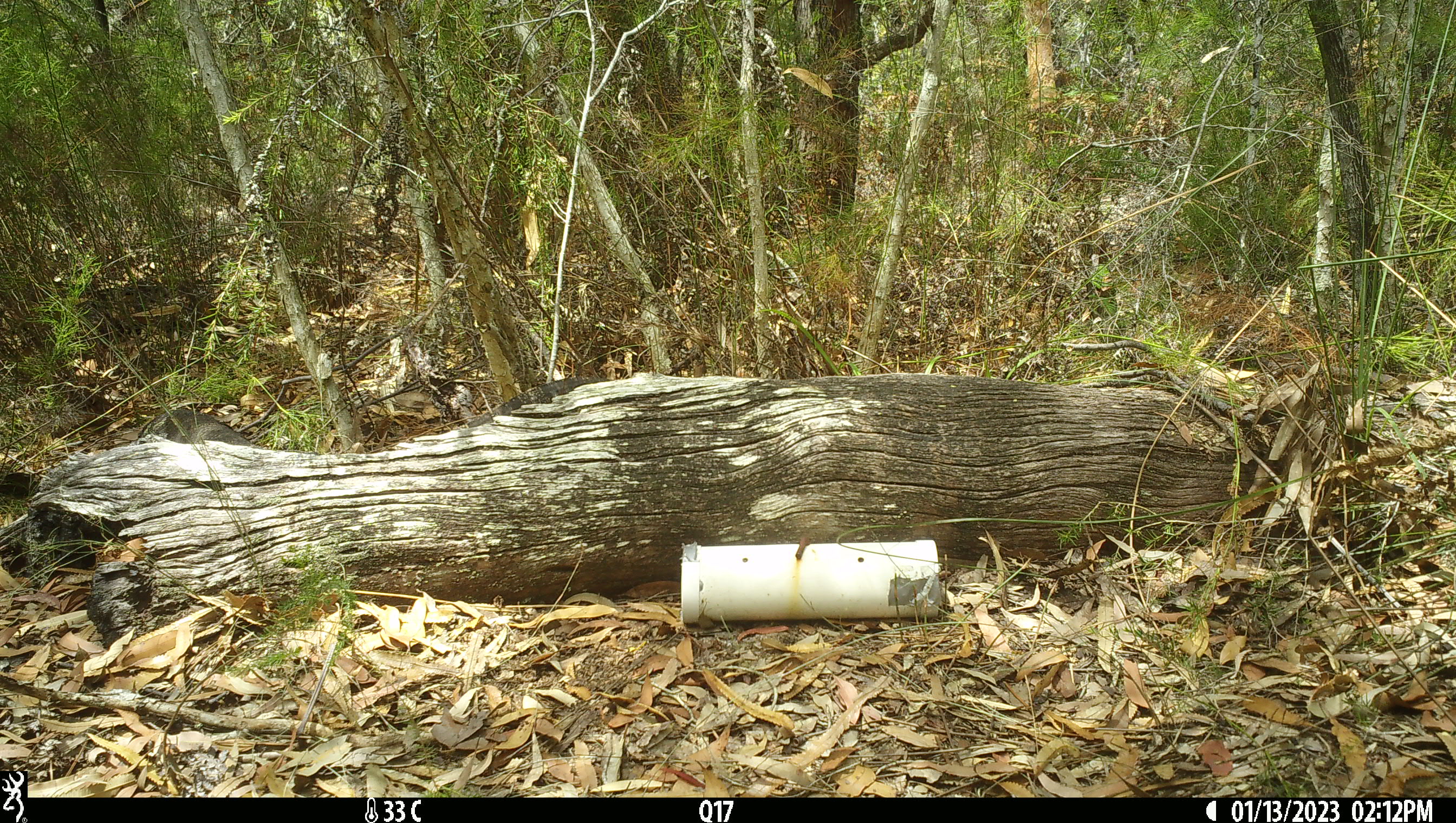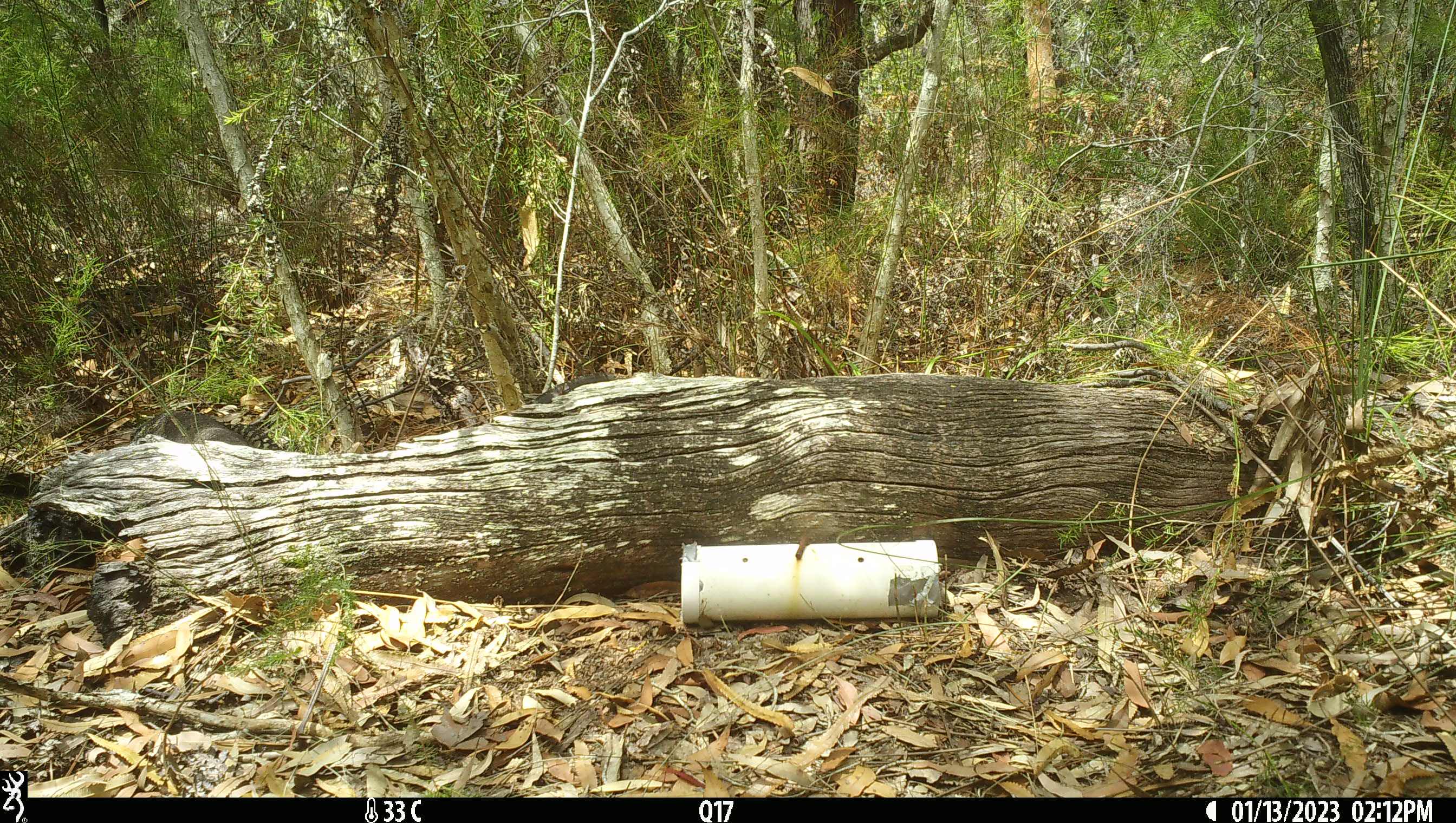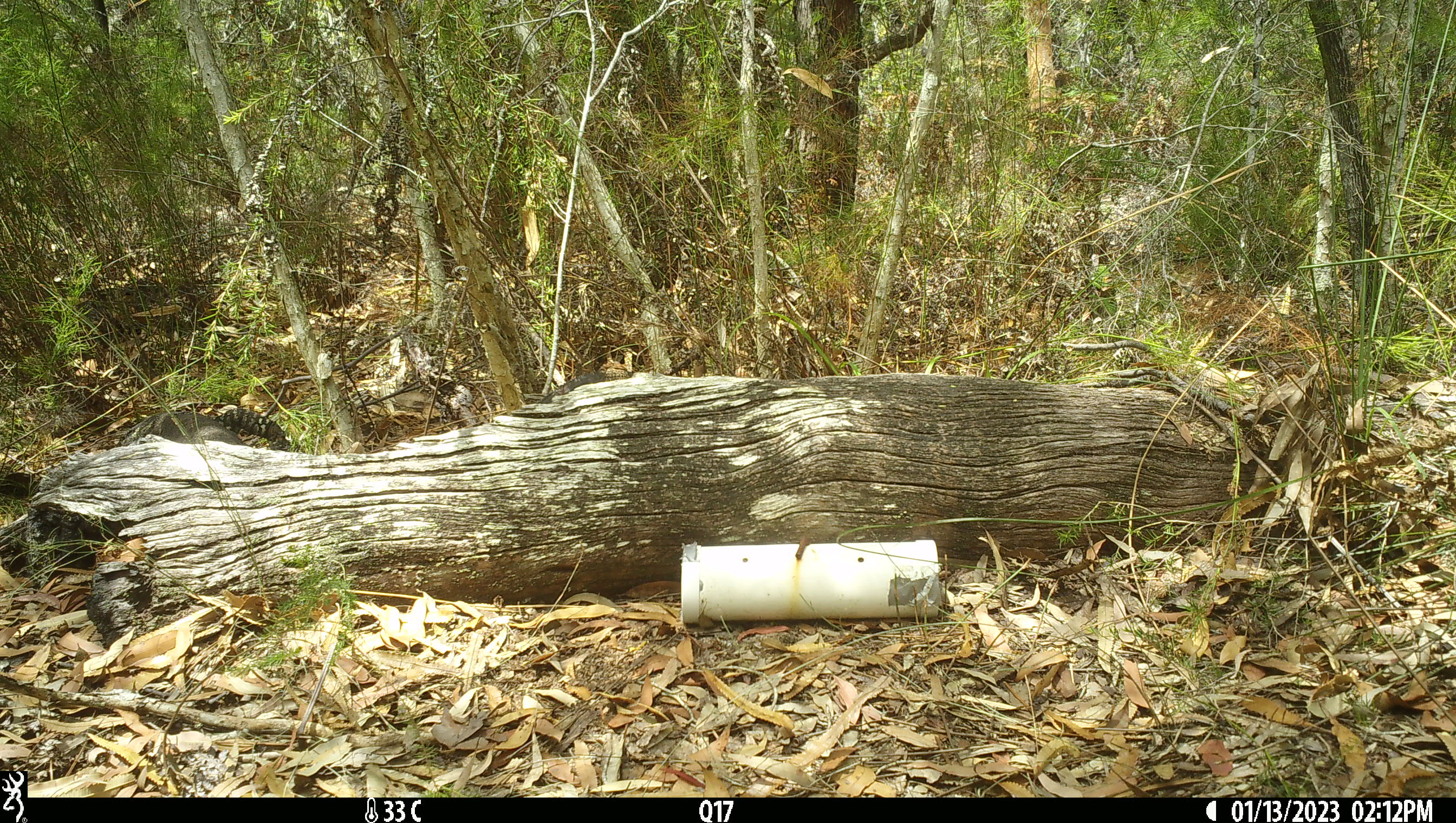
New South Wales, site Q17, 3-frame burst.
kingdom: Animalia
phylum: Chordata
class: Reptilia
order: Squamata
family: Varanidae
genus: Varanus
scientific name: Varanus varius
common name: lace monitor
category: goanna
Goanna (lace monitor) (Varanus varius).